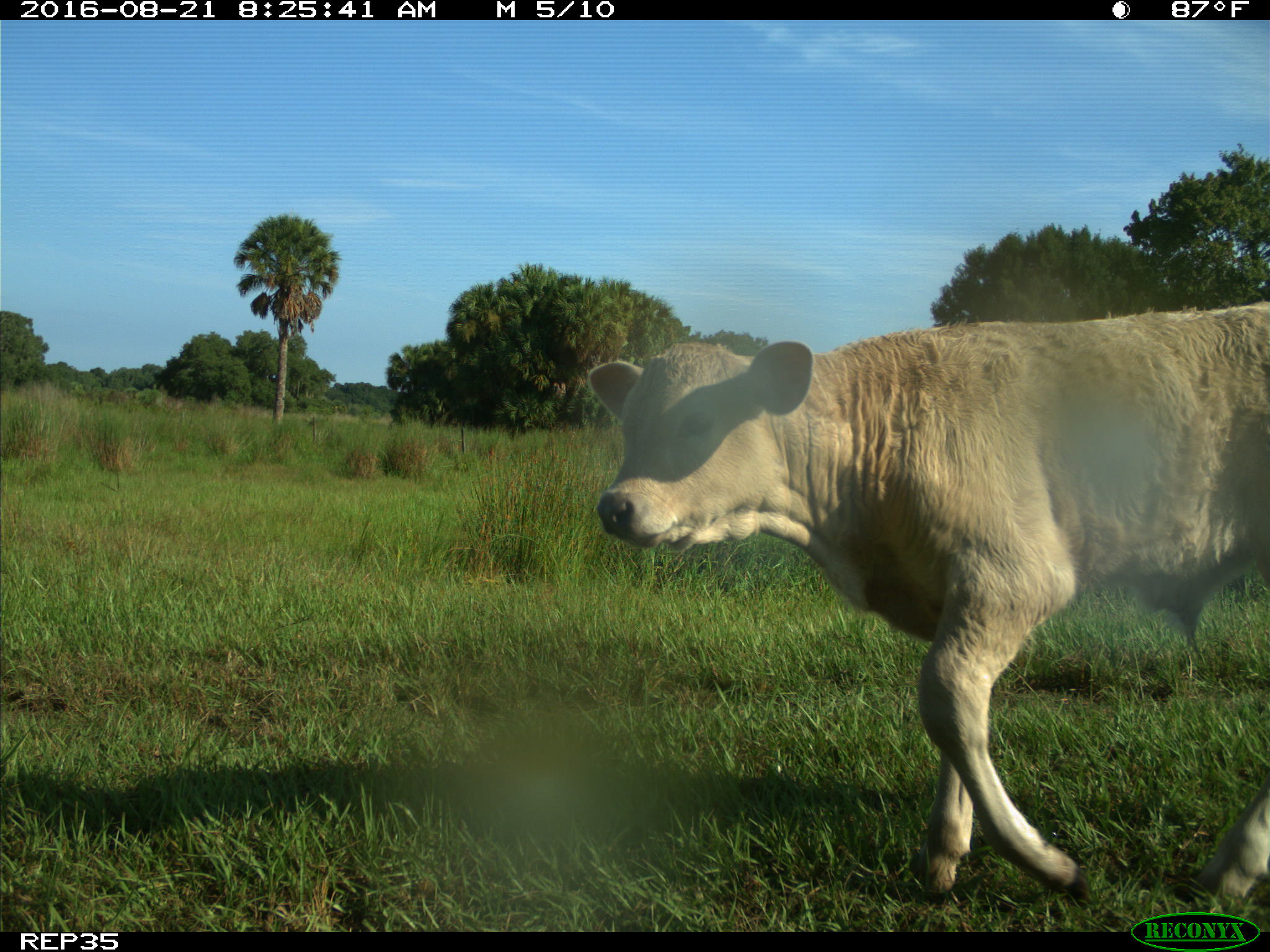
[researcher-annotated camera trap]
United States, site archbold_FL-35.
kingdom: Animalia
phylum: Chordata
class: Mammalia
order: Artiodactyla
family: Bovidae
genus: Bos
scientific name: Bos taurus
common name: domestic cow